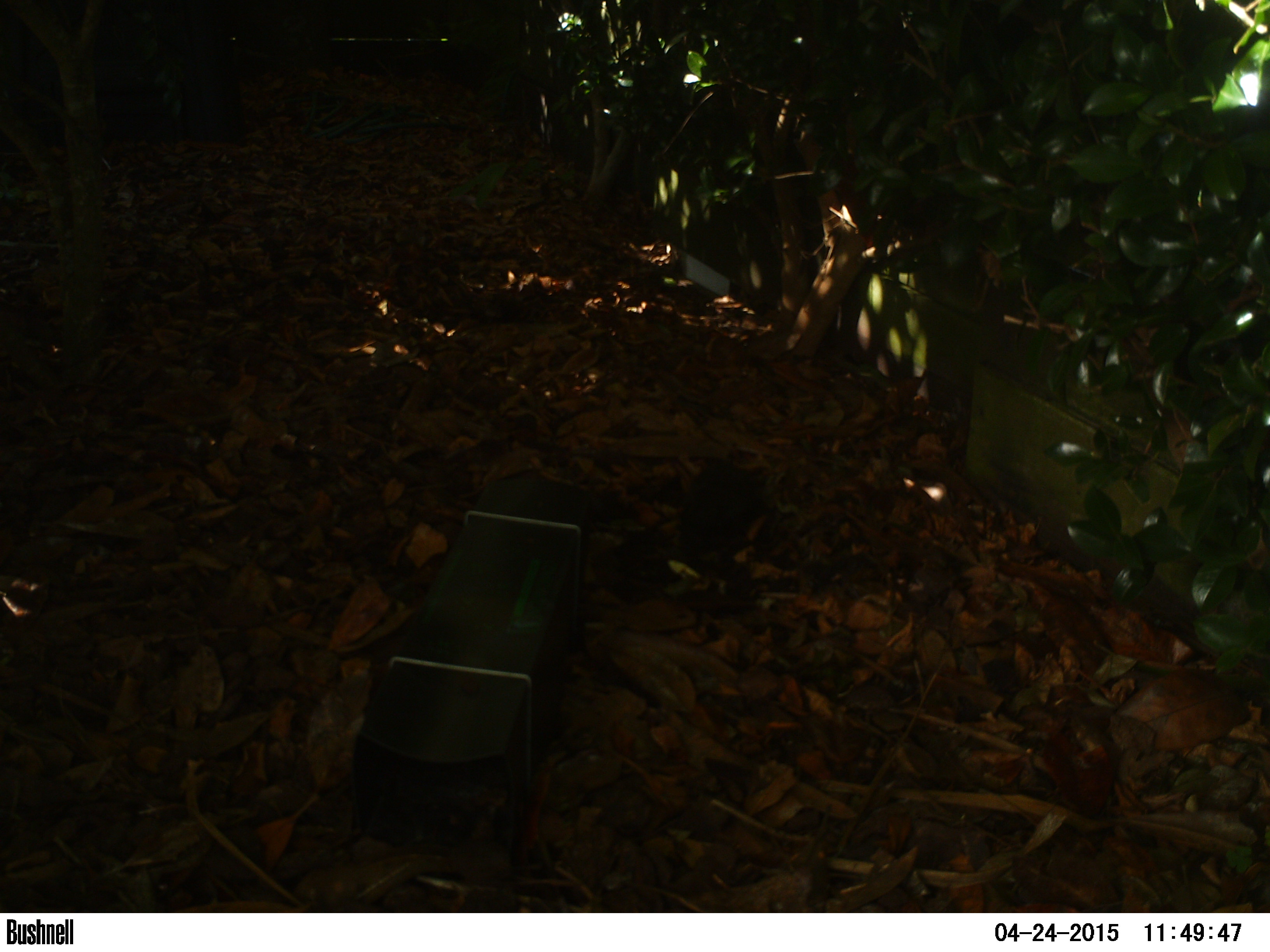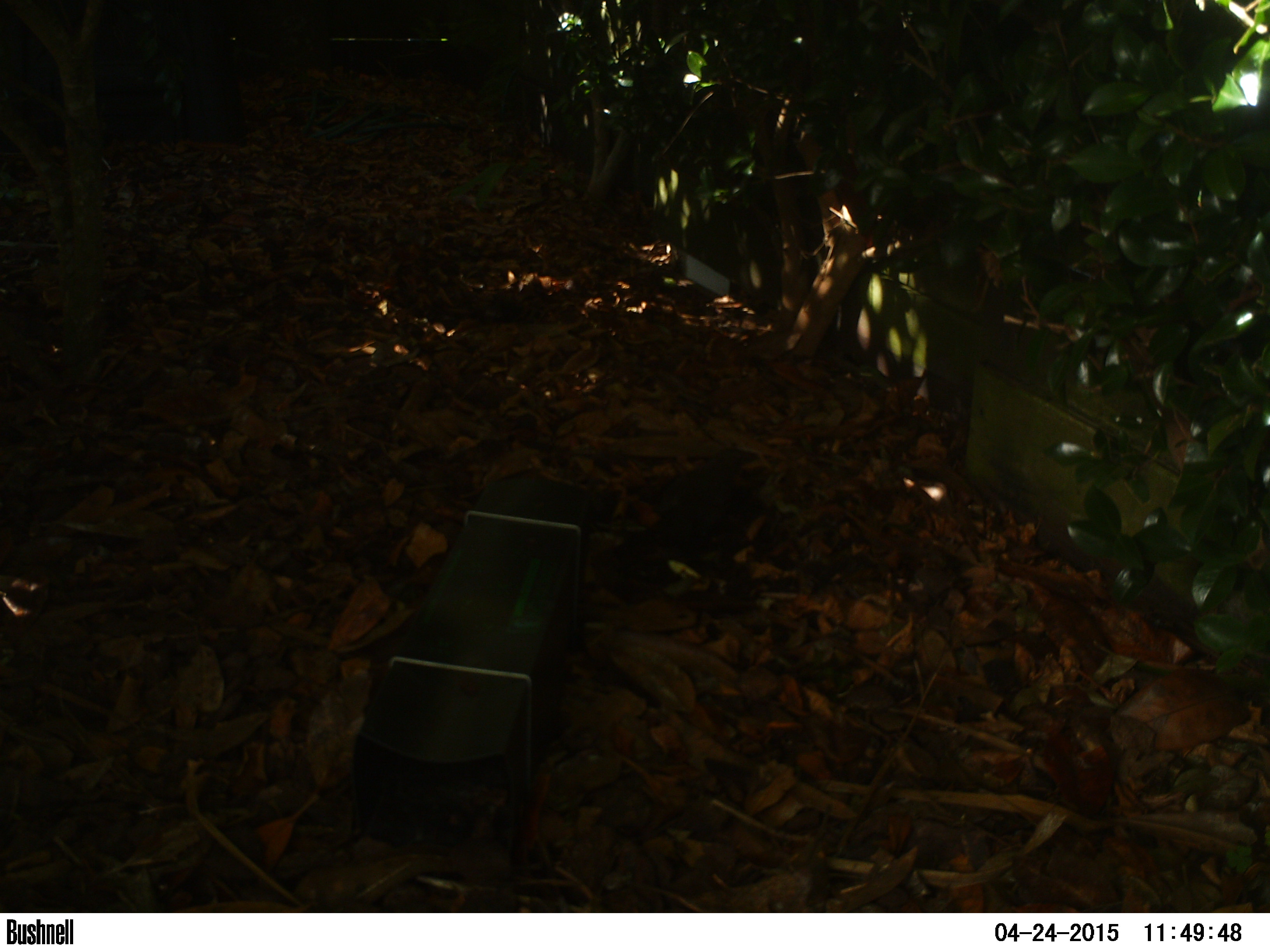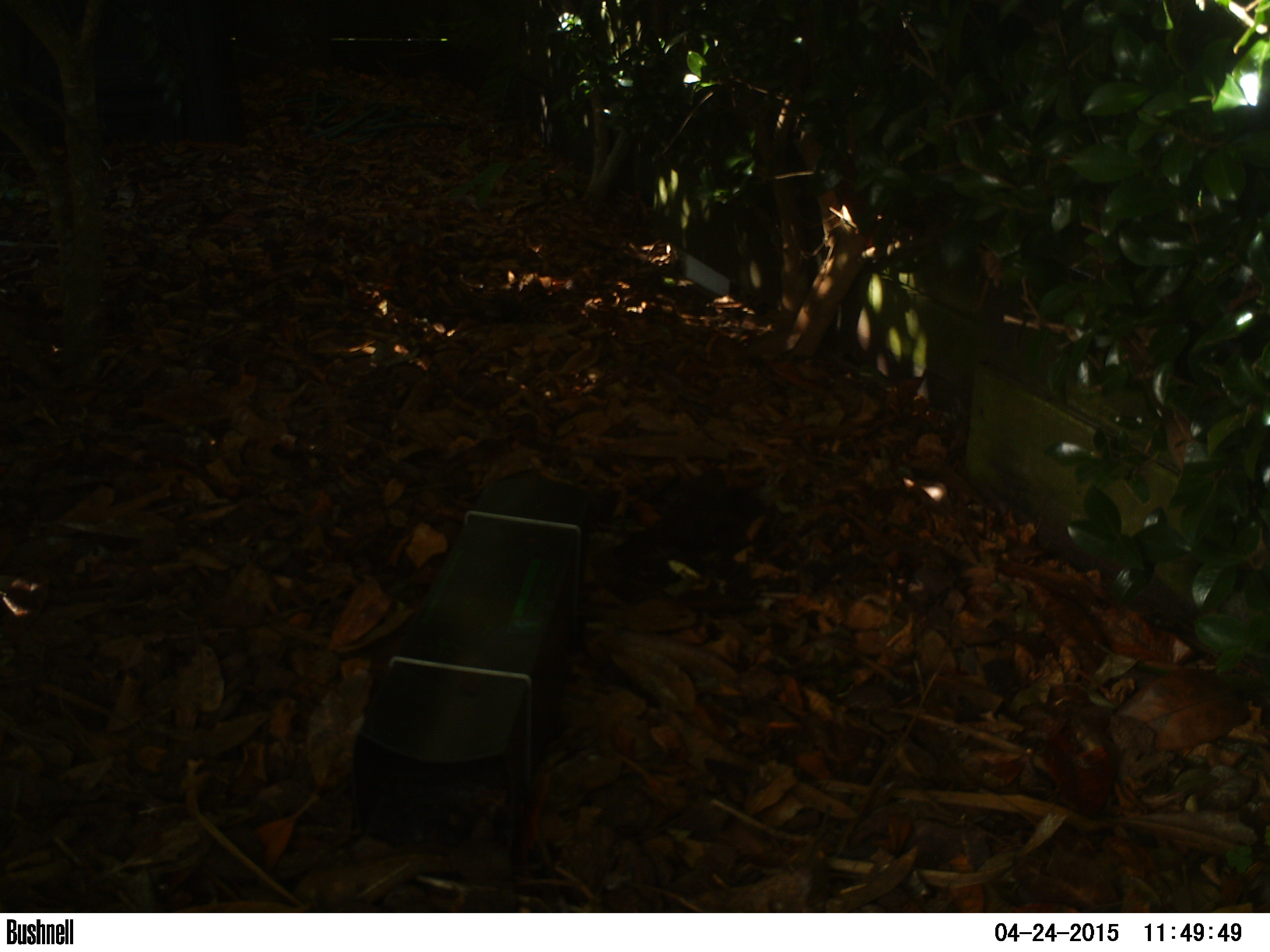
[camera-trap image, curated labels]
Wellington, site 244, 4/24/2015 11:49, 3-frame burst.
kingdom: Animalia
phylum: Chordata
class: Aves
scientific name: Aves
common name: bird